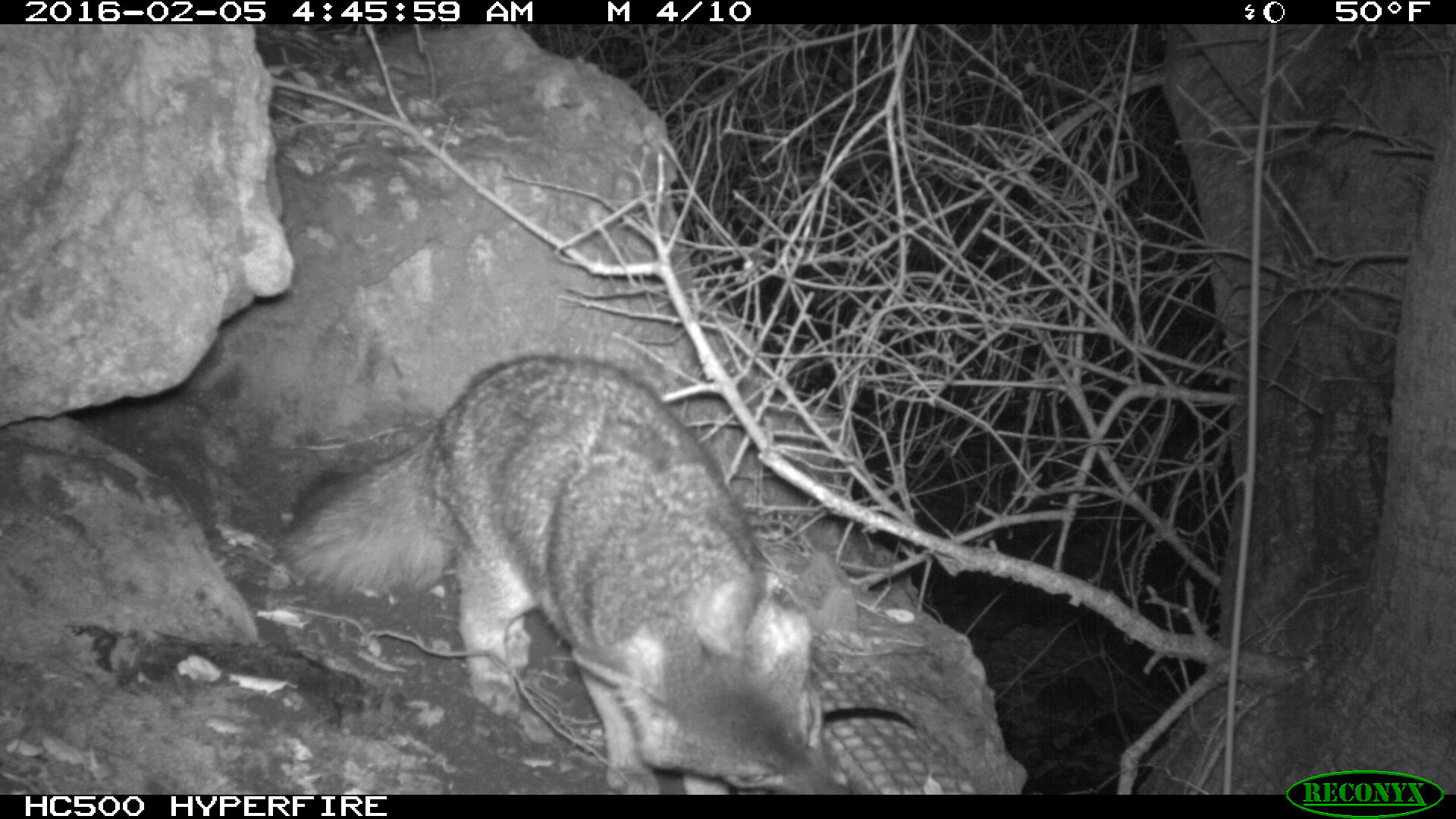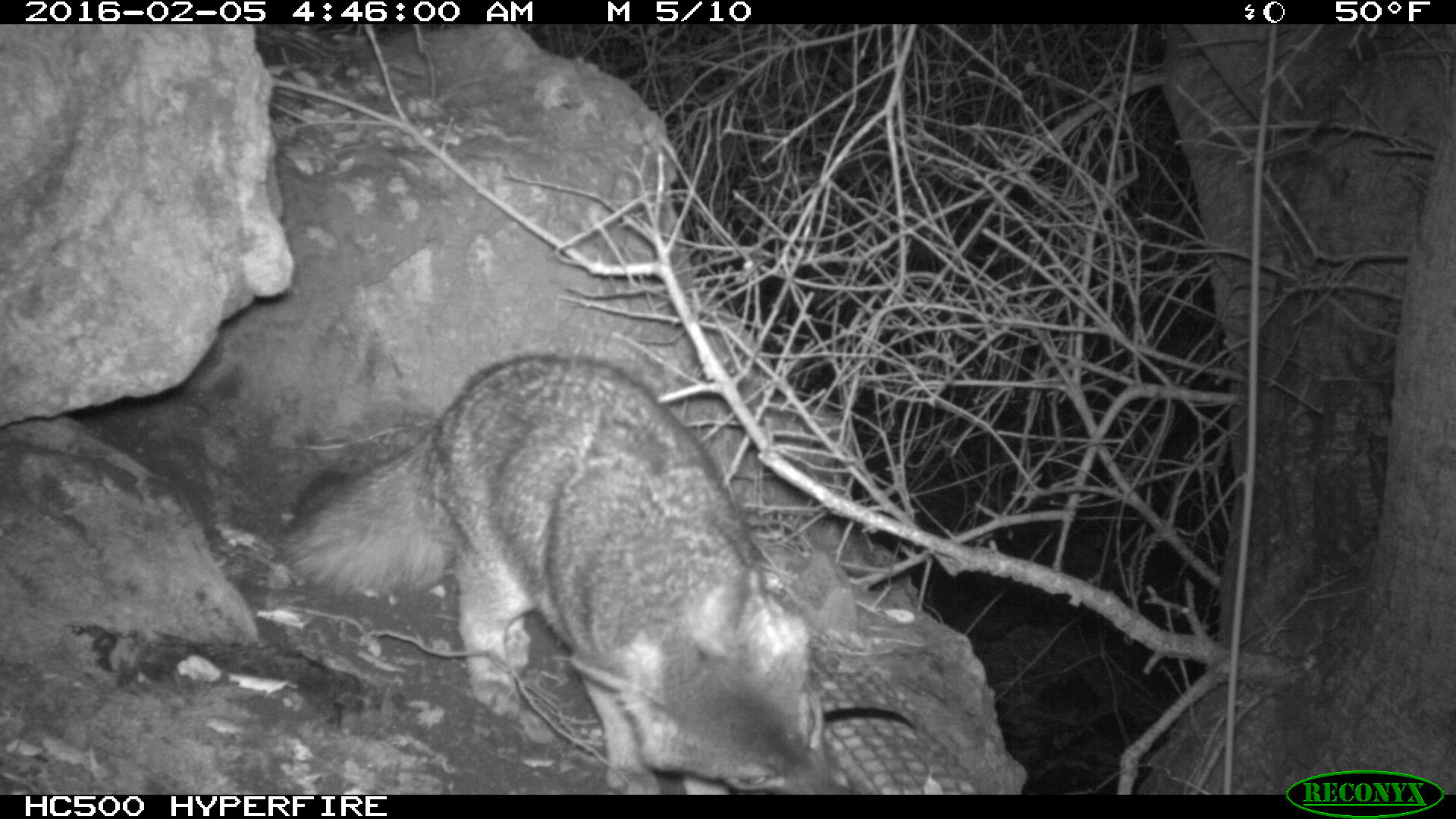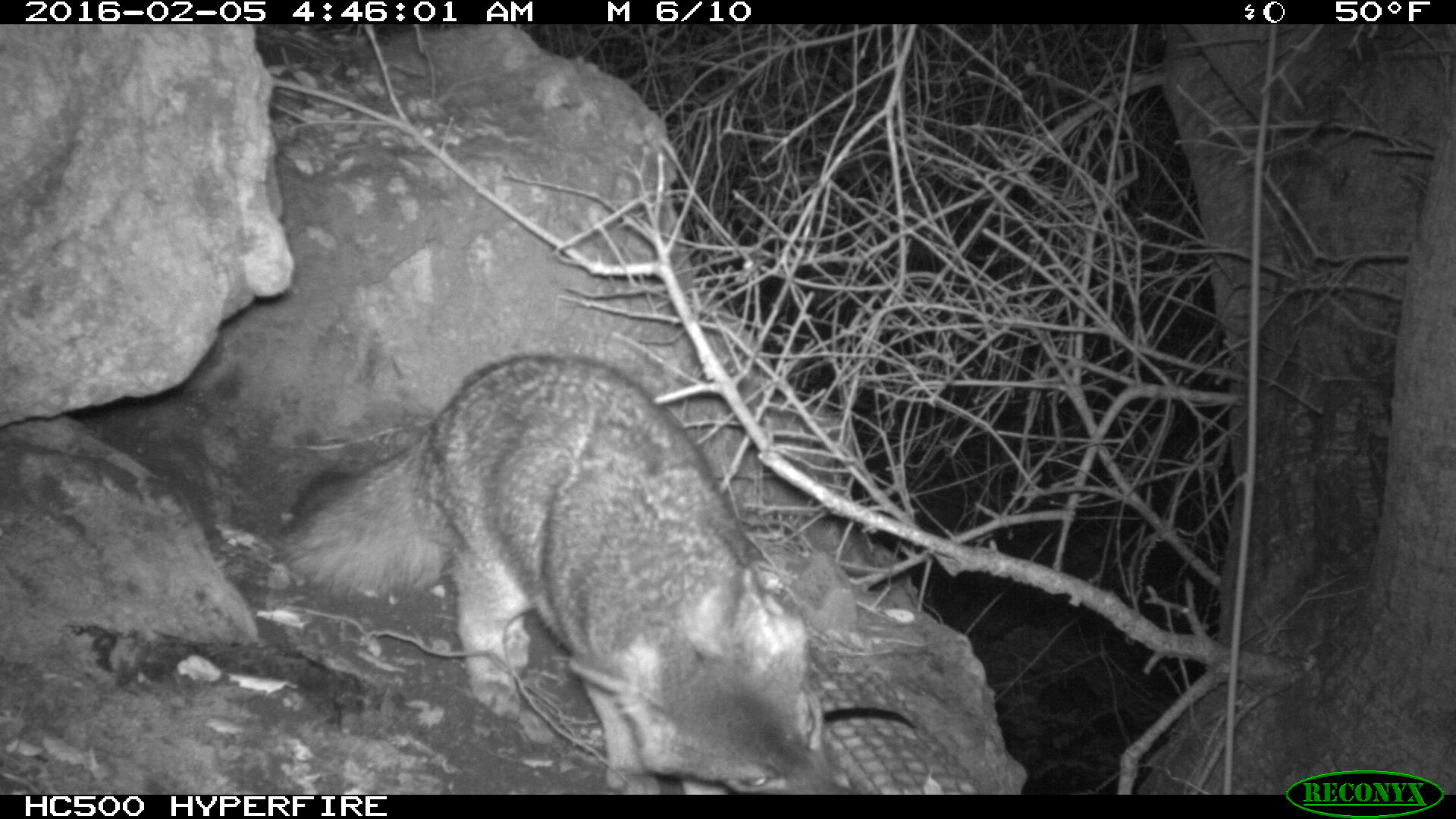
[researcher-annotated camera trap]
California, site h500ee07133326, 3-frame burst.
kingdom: Animalia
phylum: Chordata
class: Mammalia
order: Carnivora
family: Canidae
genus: Urocyon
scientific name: Urocyon littoralis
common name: island fox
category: fox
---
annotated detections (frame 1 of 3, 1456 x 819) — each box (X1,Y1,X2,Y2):
fox: (281,356,852,794)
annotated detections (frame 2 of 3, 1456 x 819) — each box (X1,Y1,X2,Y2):
fox: (281,356,852,794)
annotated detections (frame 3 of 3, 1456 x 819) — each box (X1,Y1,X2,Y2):
fox: (282,354,849,793)